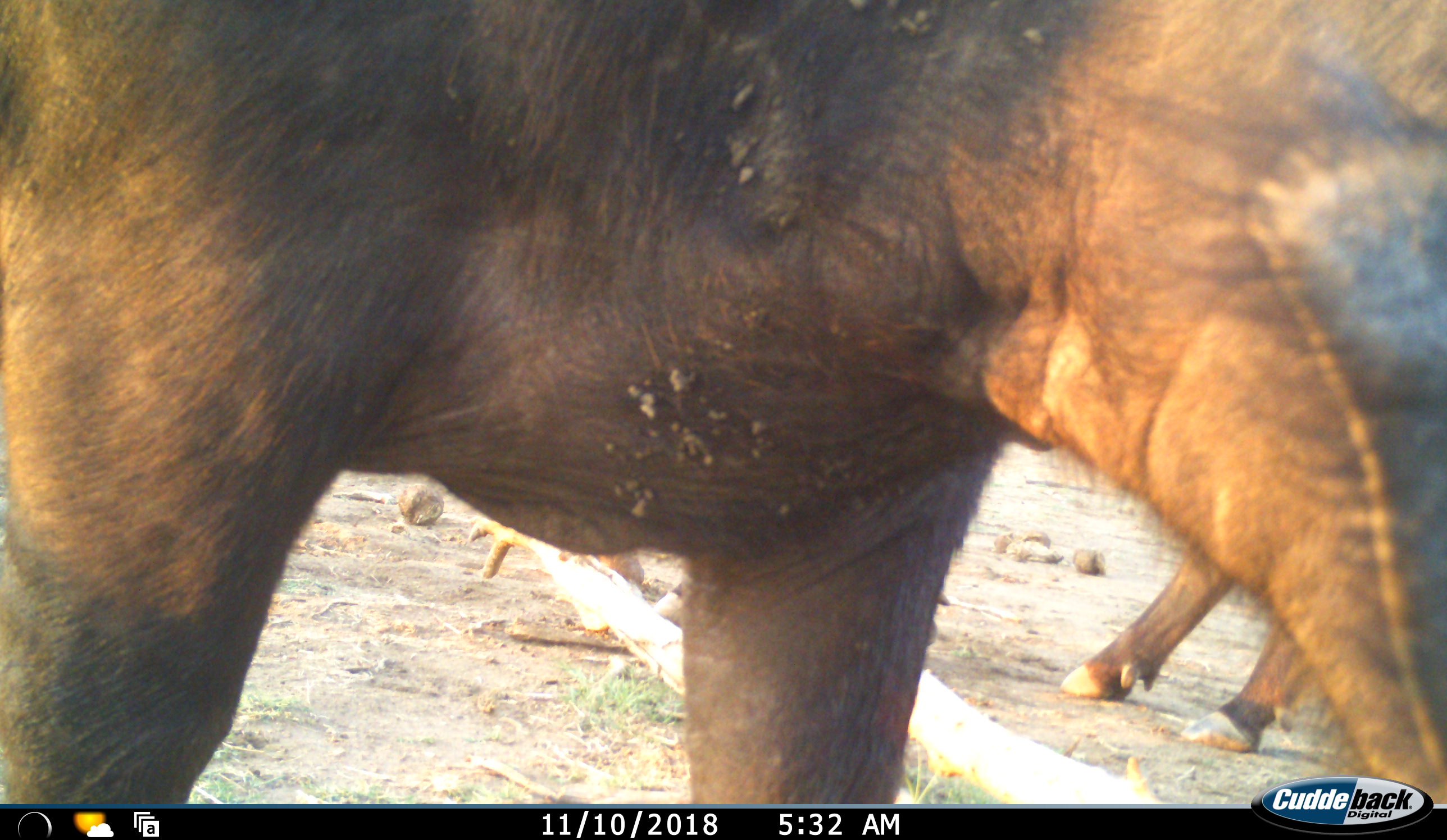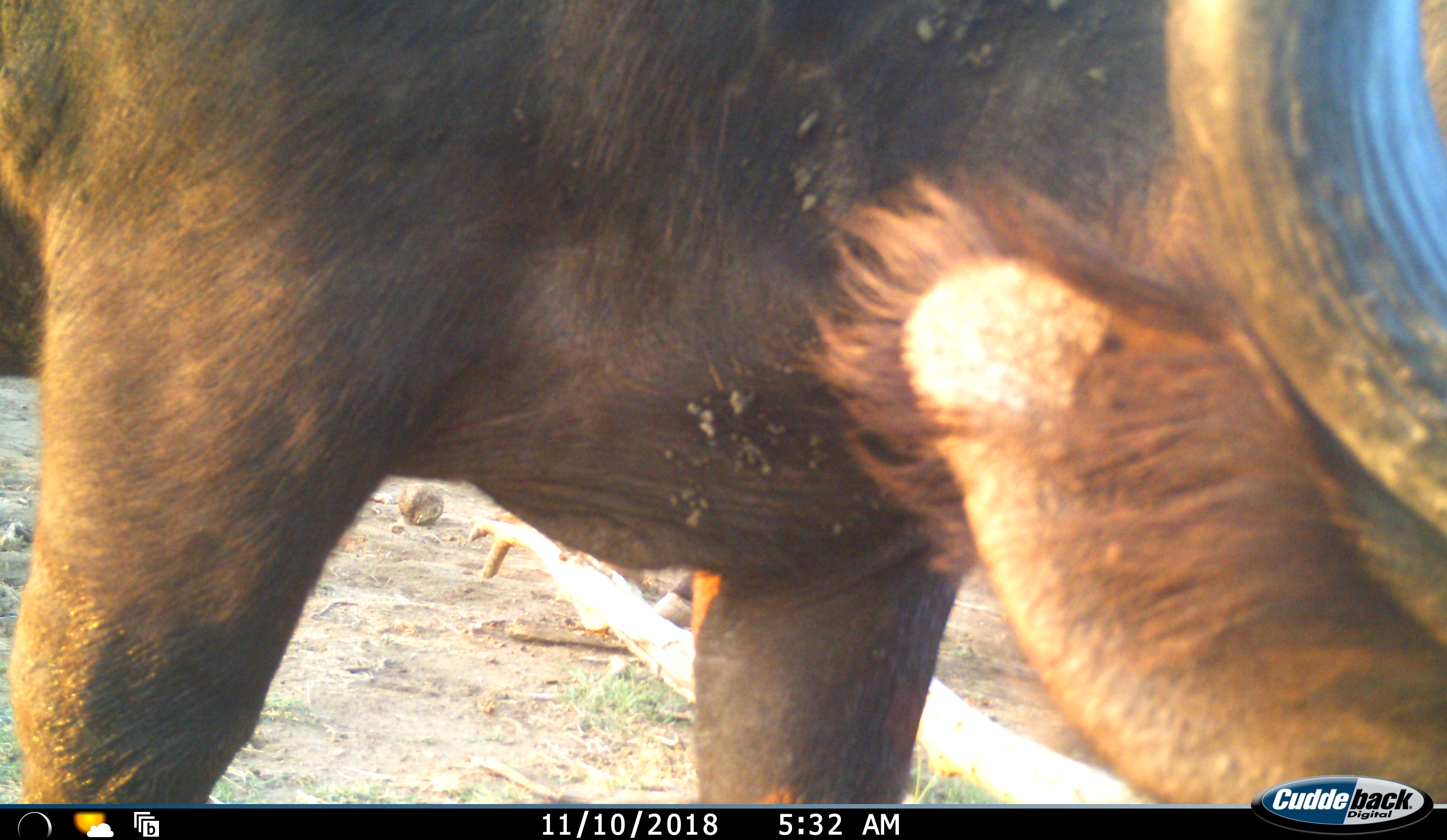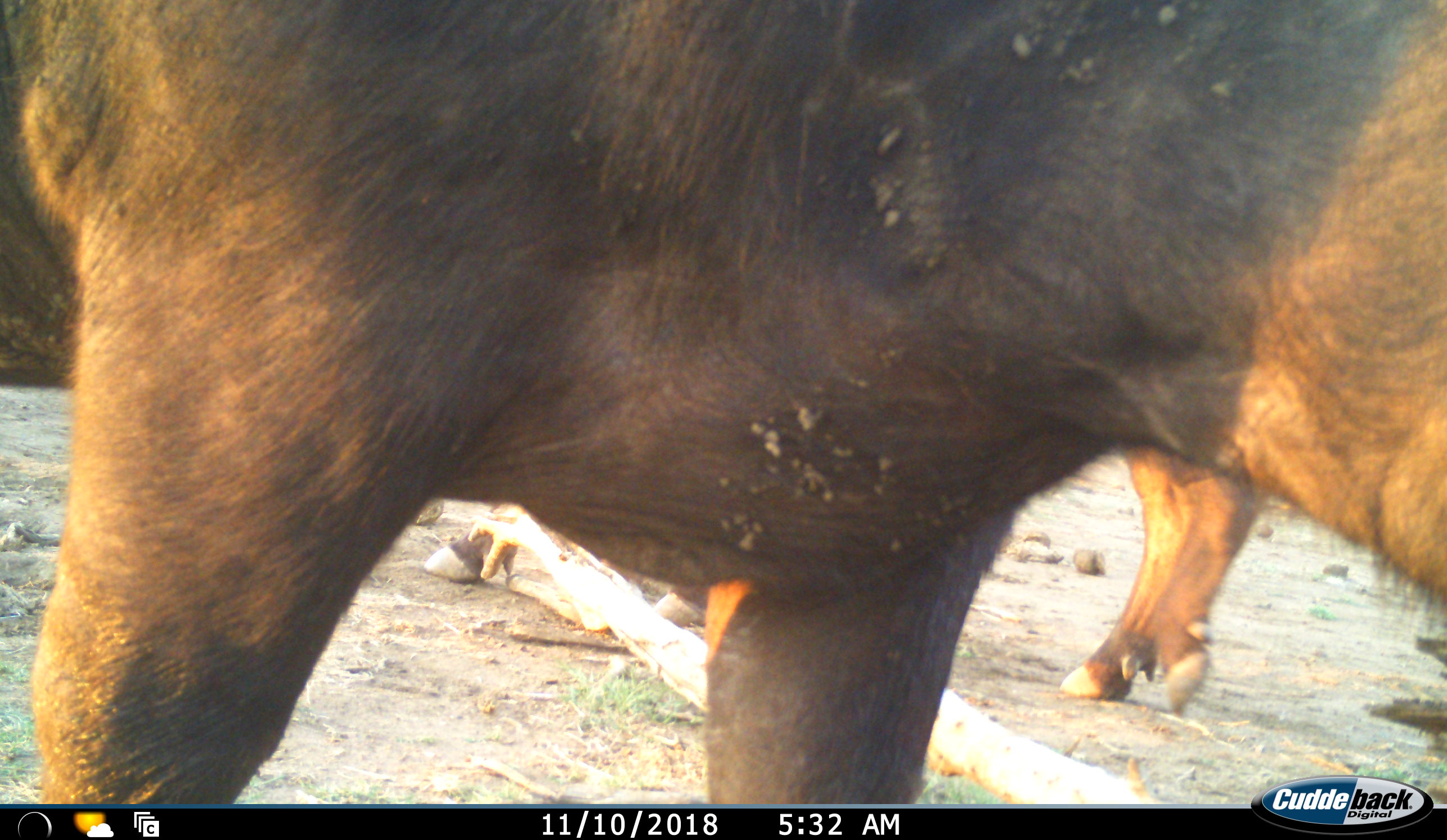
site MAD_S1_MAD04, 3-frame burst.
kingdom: Animalia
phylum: Chordata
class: Mammalia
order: Artiodactyla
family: Bovidae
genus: Syncerus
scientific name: Syncerus caffer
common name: african buffalo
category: buffalo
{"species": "buffalo (african buffalo) (Syncerus caffer)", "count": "2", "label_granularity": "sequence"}